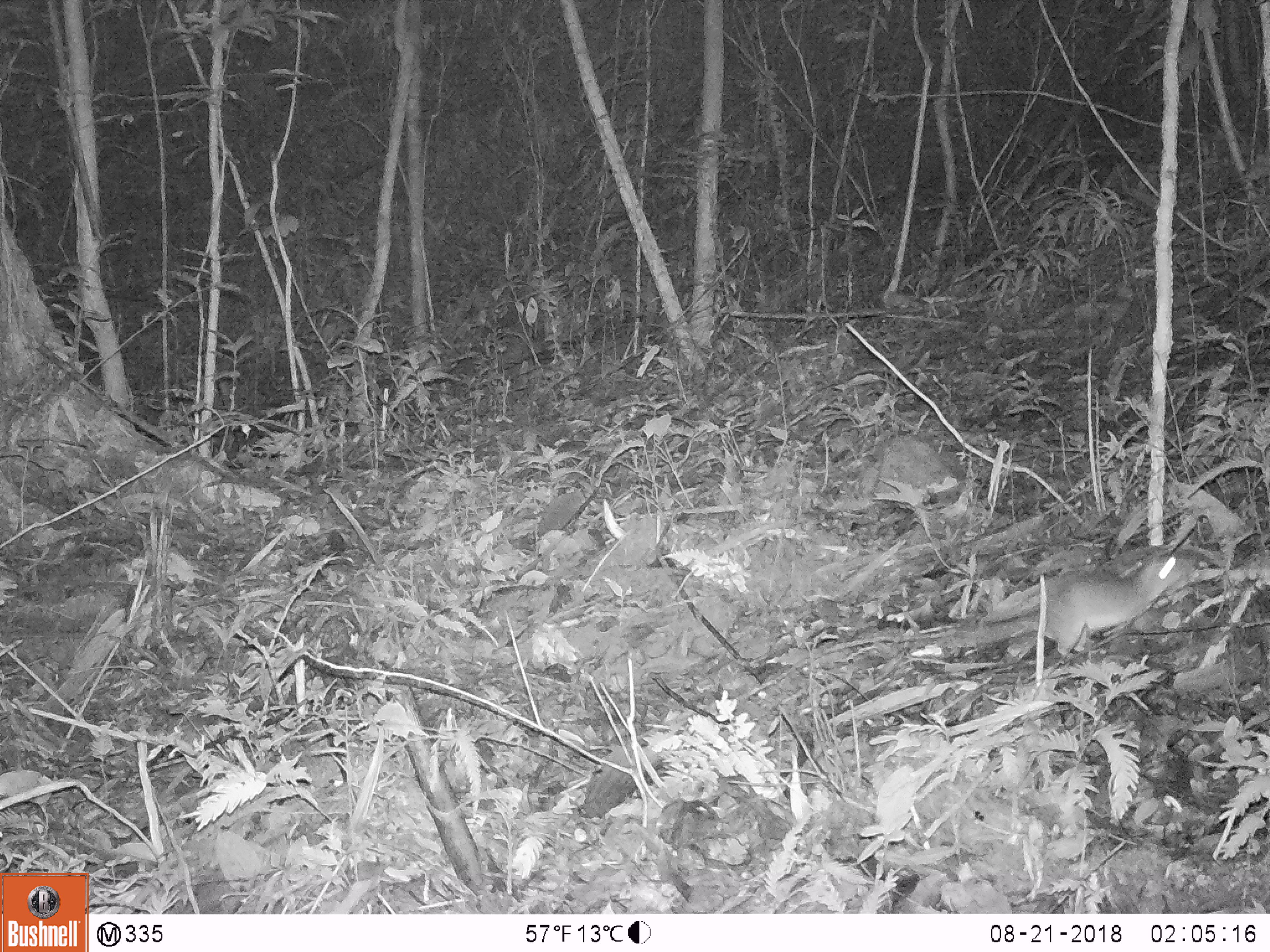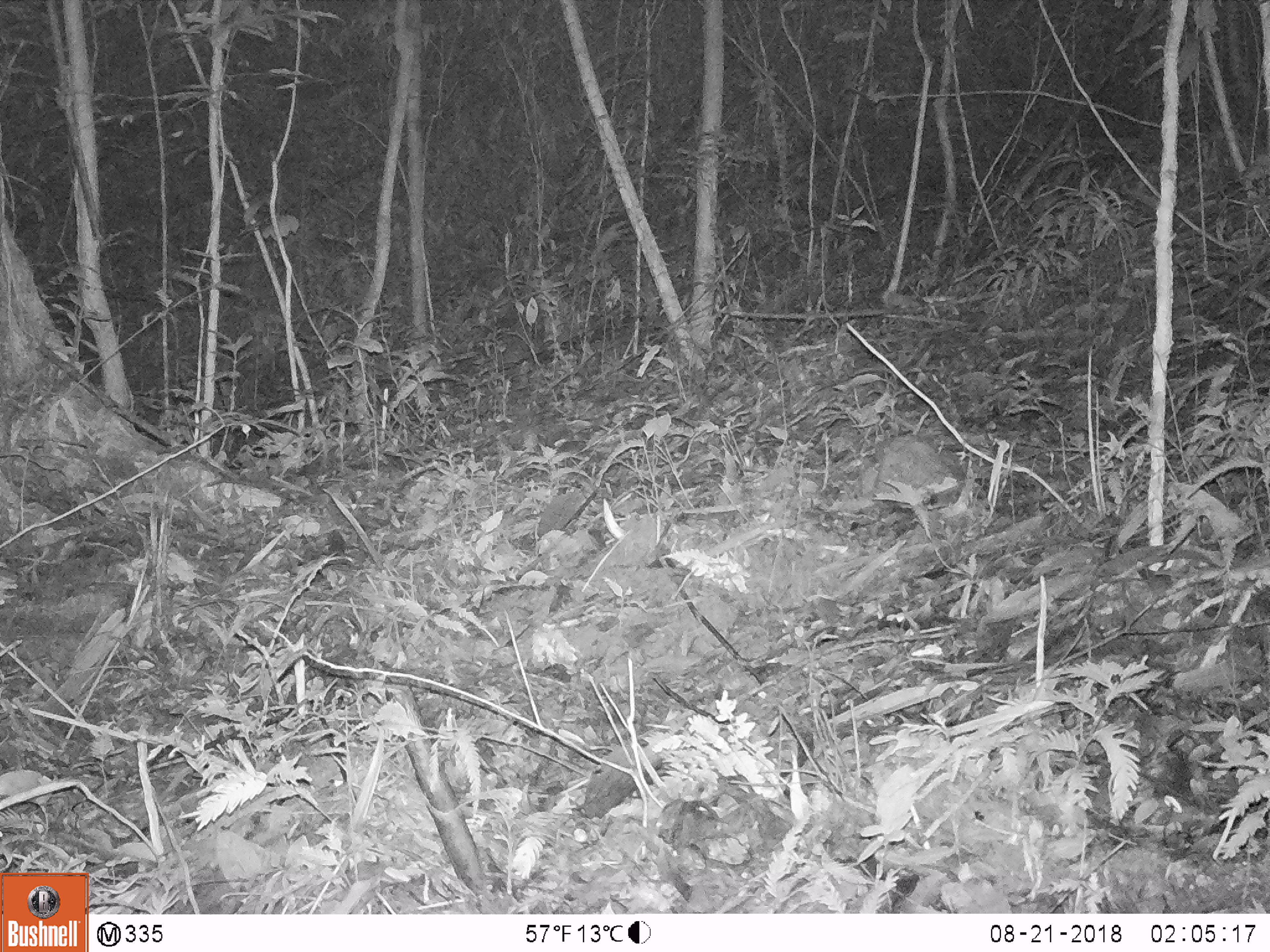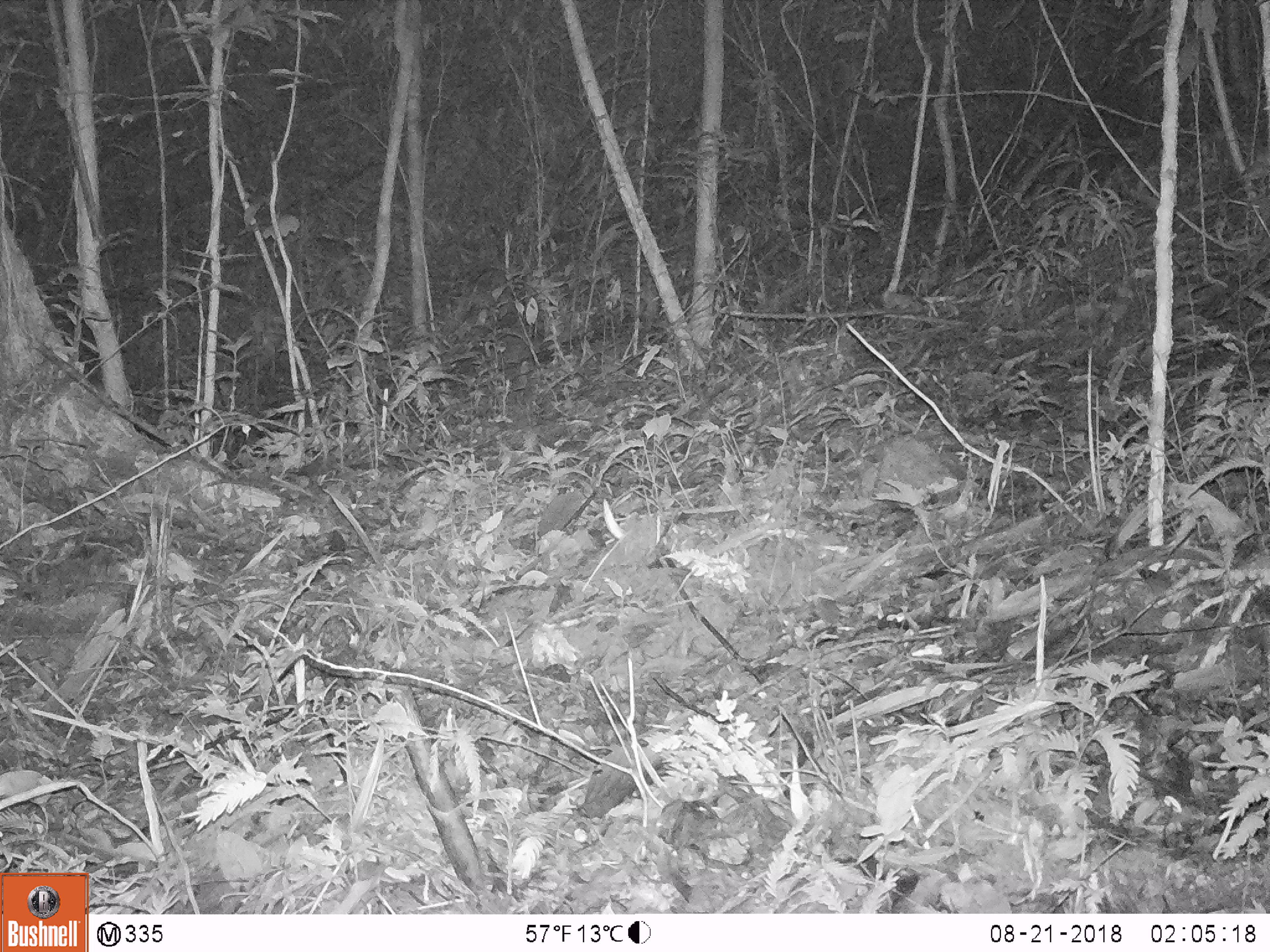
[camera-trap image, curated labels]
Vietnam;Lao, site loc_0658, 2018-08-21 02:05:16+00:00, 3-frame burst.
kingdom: Animalia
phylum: Chordata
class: Mammalia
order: Rodentia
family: Muridae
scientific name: Muridae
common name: old-world mice and rats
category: unidentified murid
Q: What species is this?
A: Unidentified murid (old-world mice and rats) (Muridae).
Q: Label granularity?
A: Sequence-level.